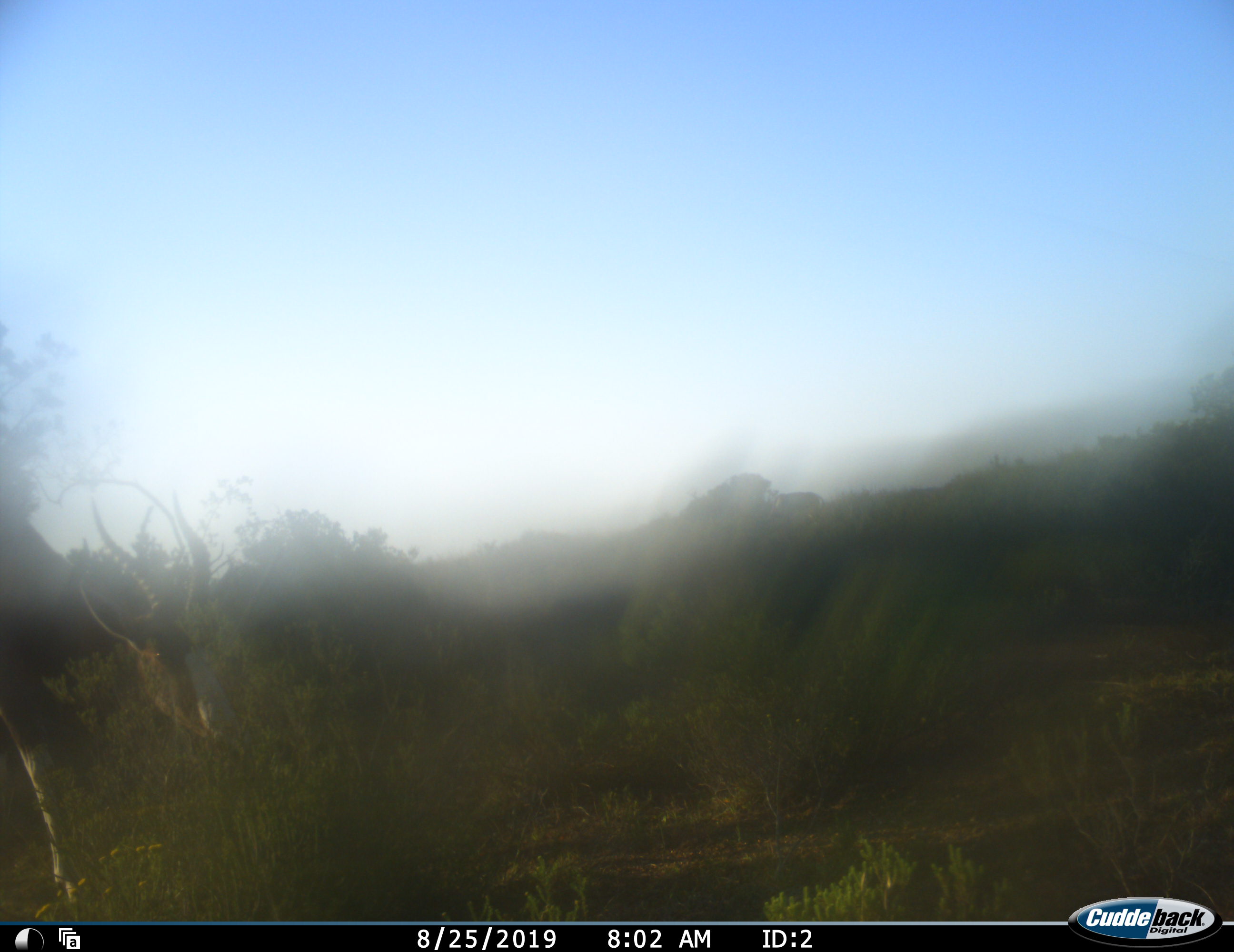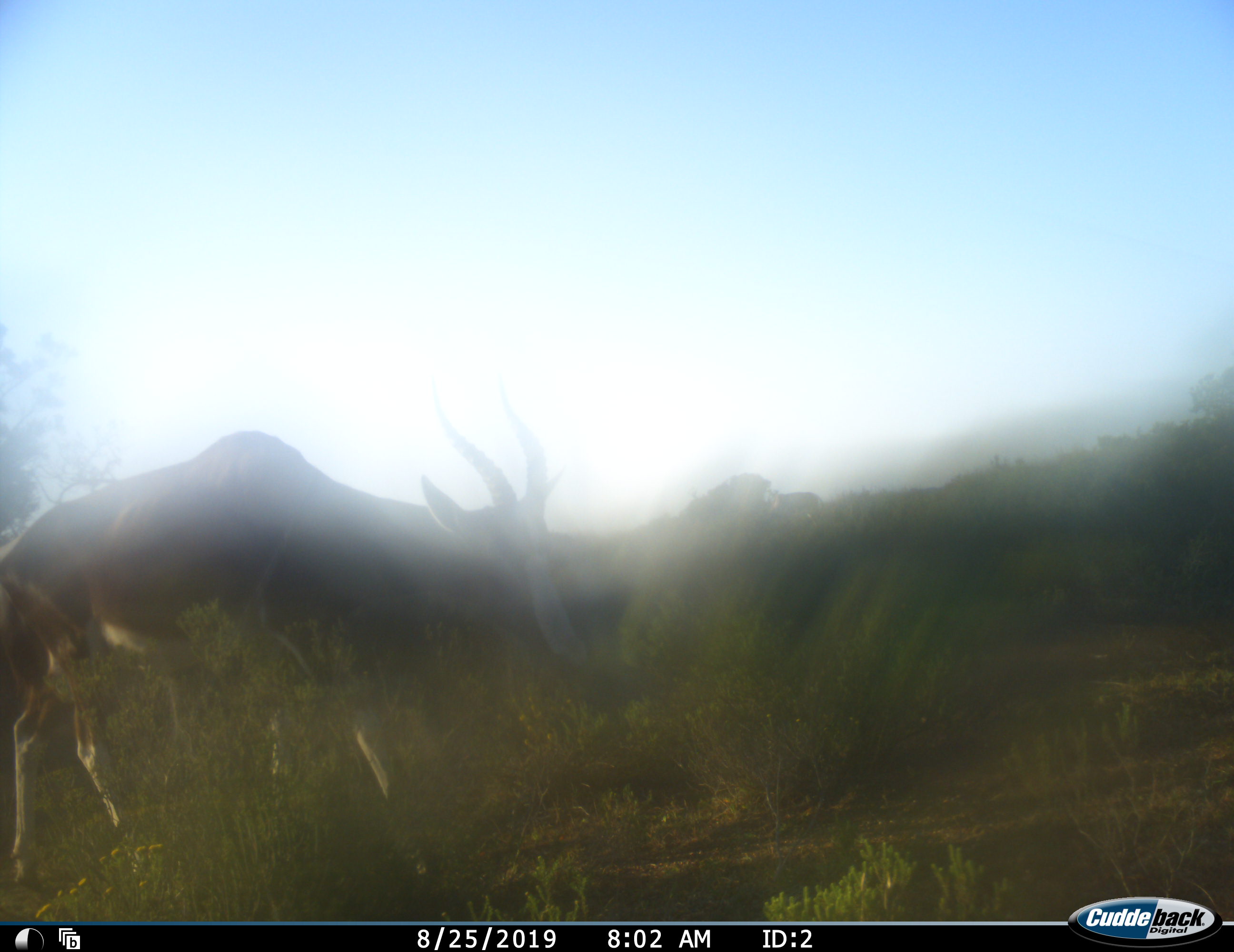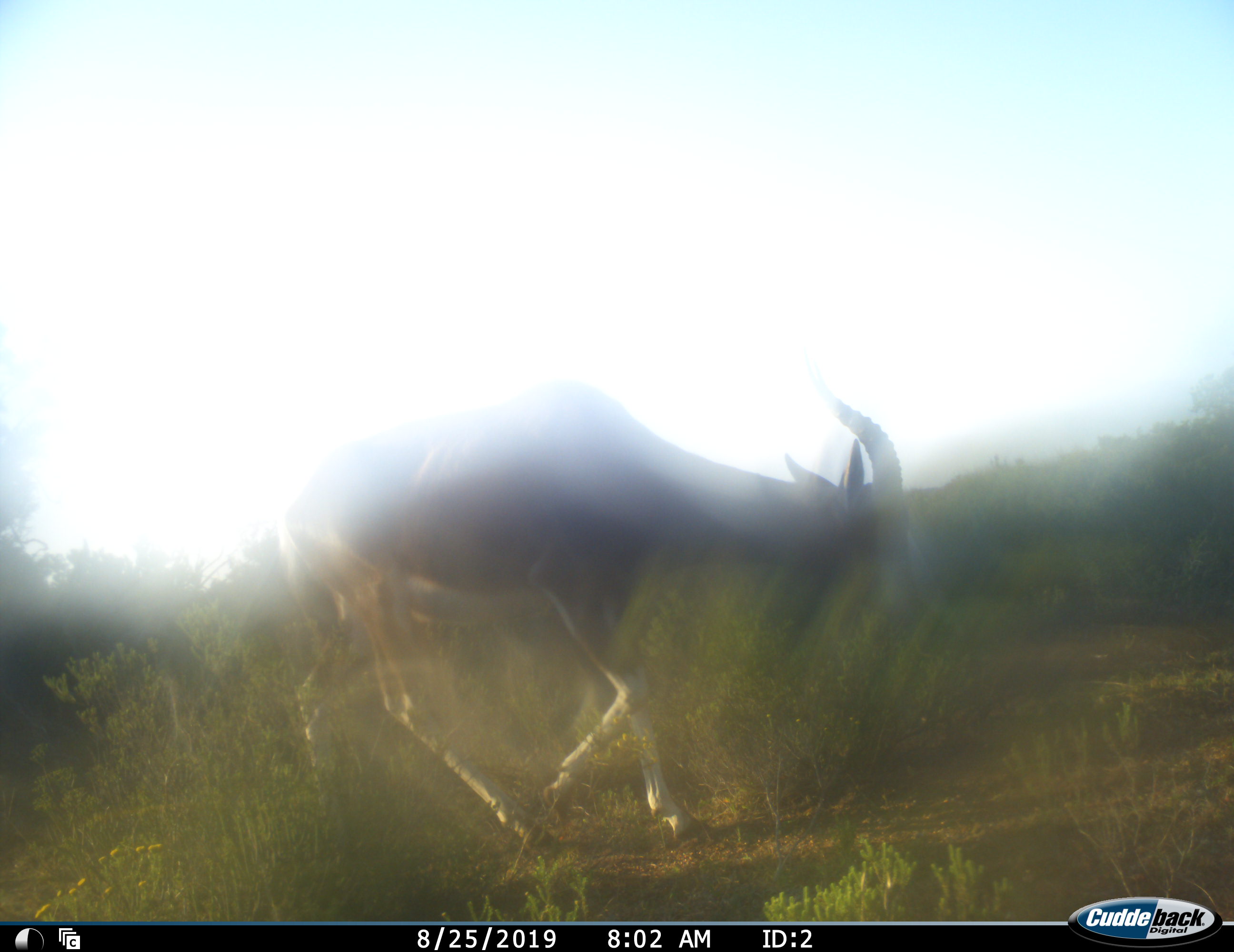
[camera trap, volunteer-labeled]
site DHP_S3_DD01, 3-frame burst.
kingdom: Animalia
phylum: Chordata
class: Mammalia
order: Artiodactyla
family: Bovidae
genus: Damaliscus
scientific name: Damaliscus pygargus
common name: bontebok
Bontebok (Damaliscus pygargus), count 1. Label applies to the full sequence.